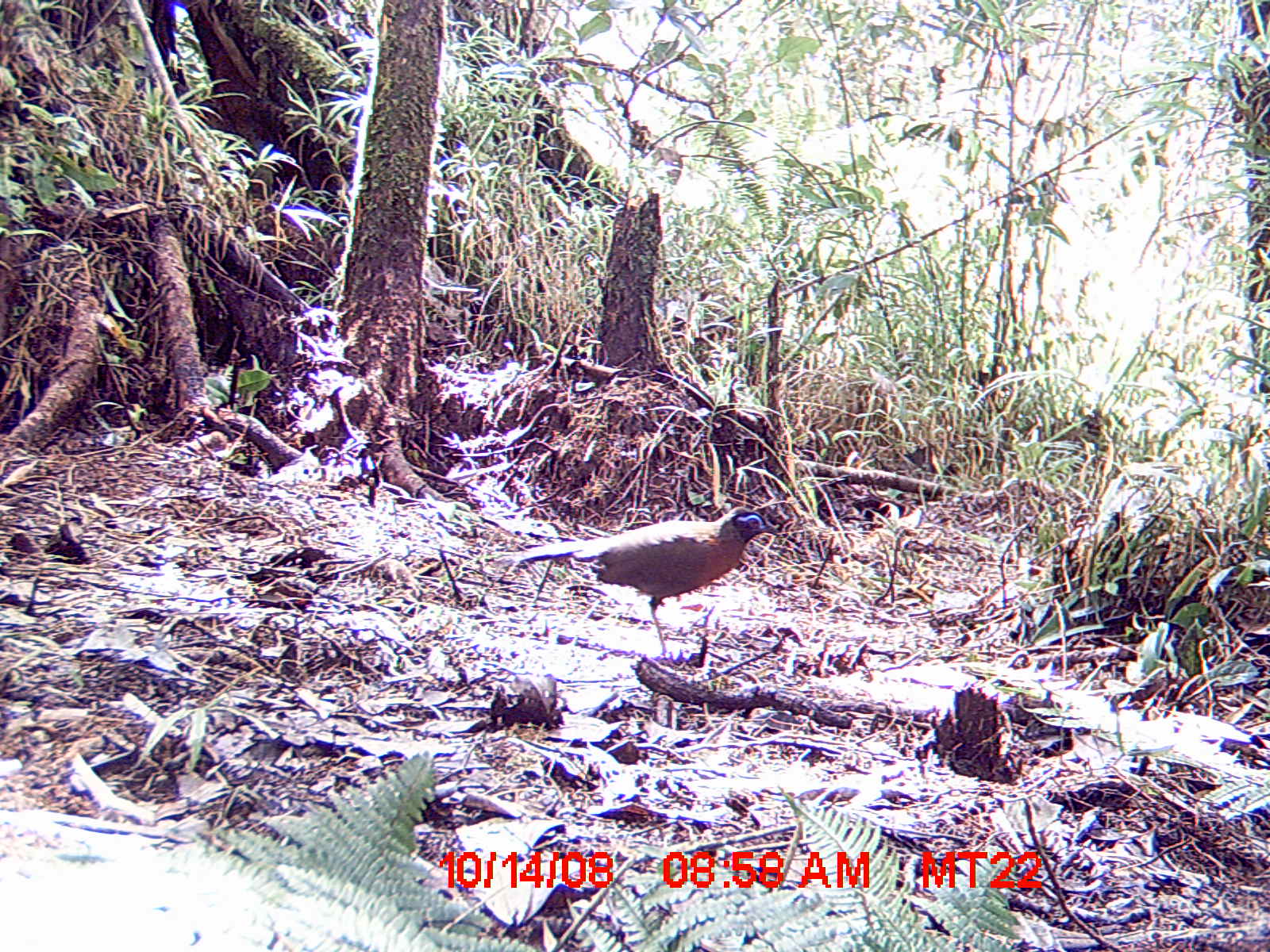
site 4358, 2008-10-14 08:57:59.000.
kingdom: Animalia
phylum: Chordata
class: Aves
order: Cuculiformes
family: Cuculidae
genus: Coua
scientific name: Coua serriana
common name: red-breasted coua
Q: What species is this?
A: Coua serriana (red-breasted coua).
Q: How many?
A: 1.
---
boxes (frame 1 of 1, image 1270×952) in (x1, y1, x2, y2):
coua serriana: (513, 503, 781, 660)